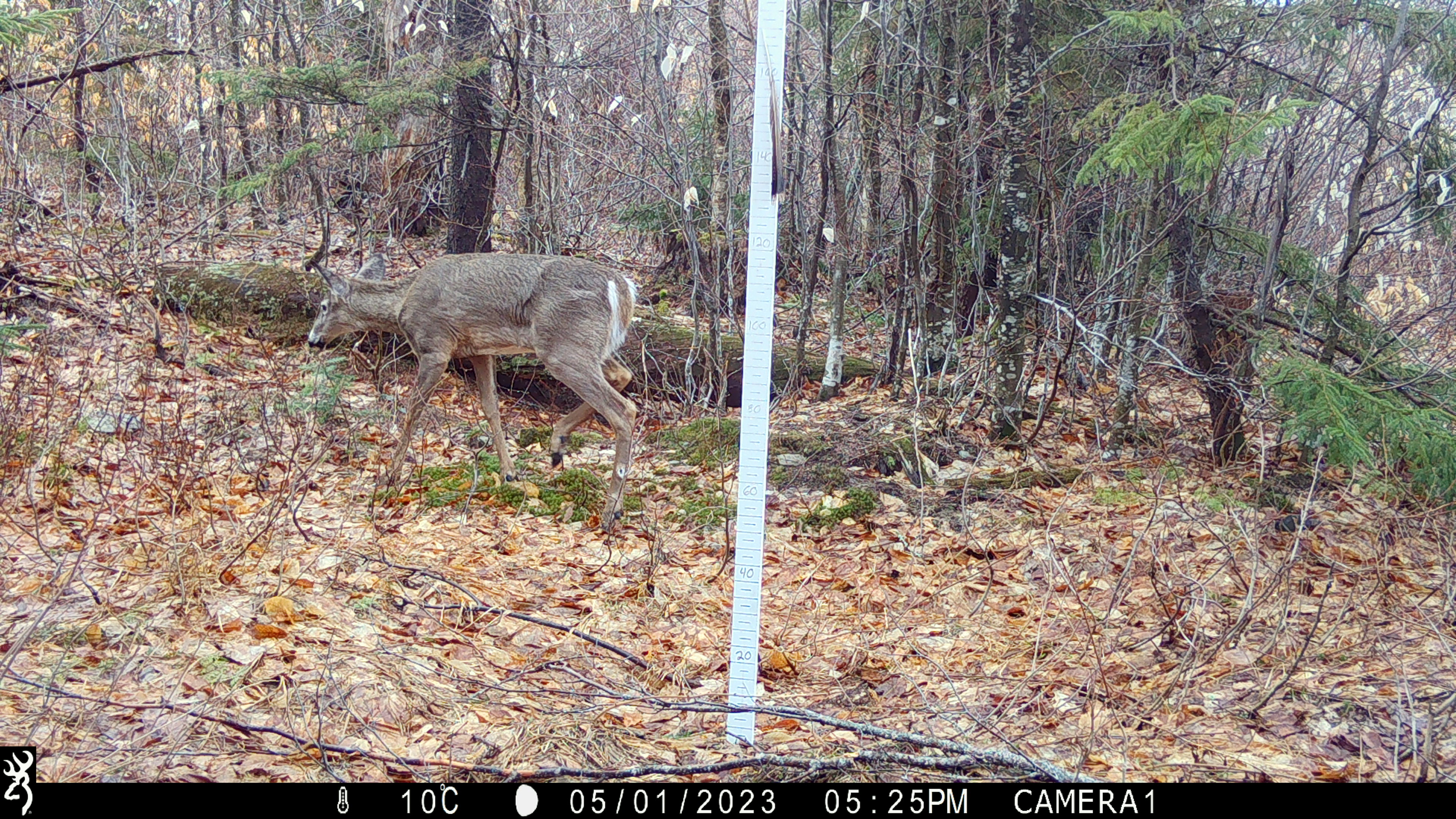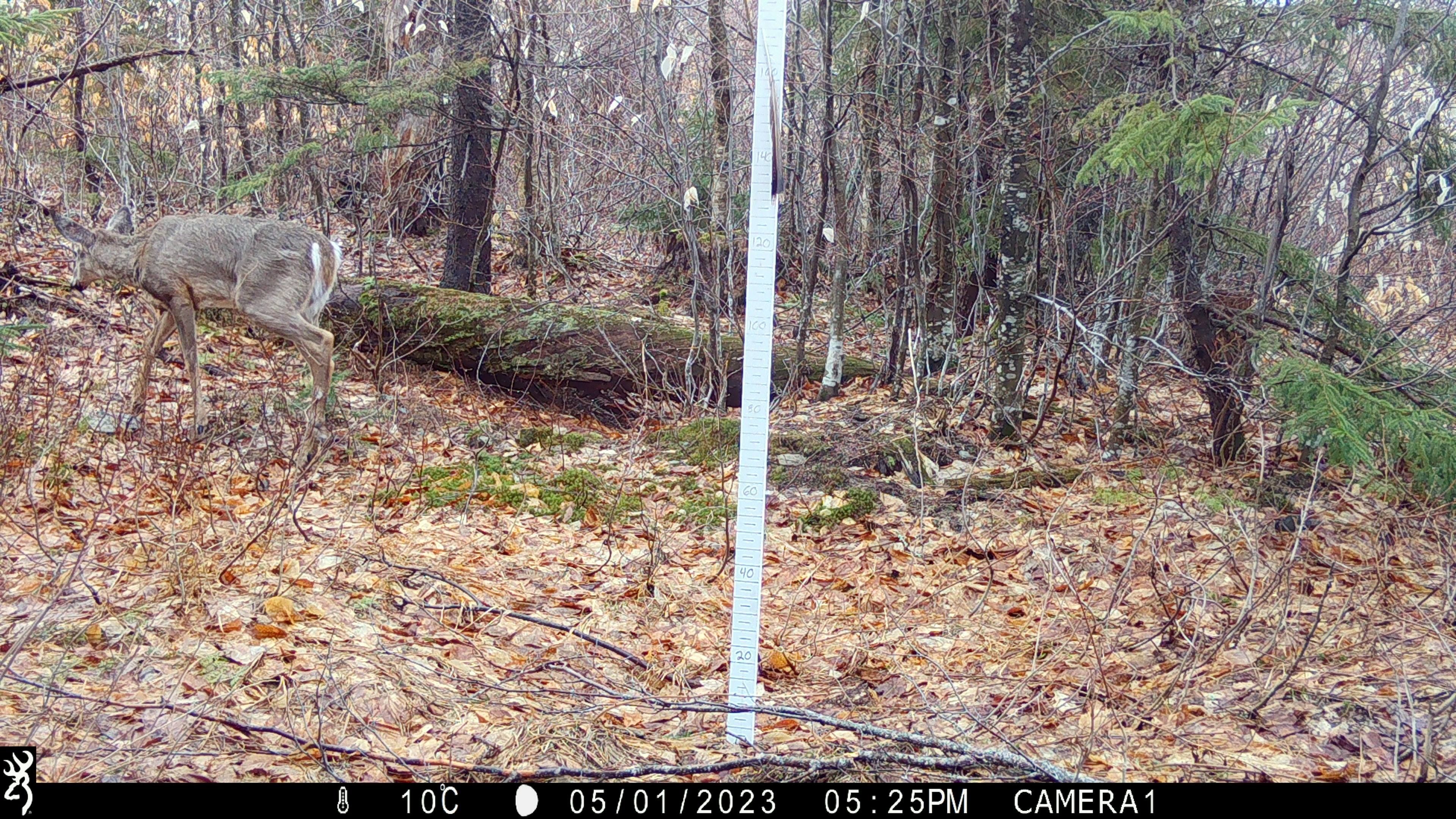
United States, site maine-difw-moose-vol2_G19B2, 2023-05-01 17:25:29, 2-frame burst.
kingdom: Animalia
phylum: Chordata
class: Mammalia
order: Artiodactyla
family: Cervidae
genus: Odocoileus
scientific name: Odocoileus virginianus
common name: white-tailed deer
White-tailed deer (Odocoileus virginianus).